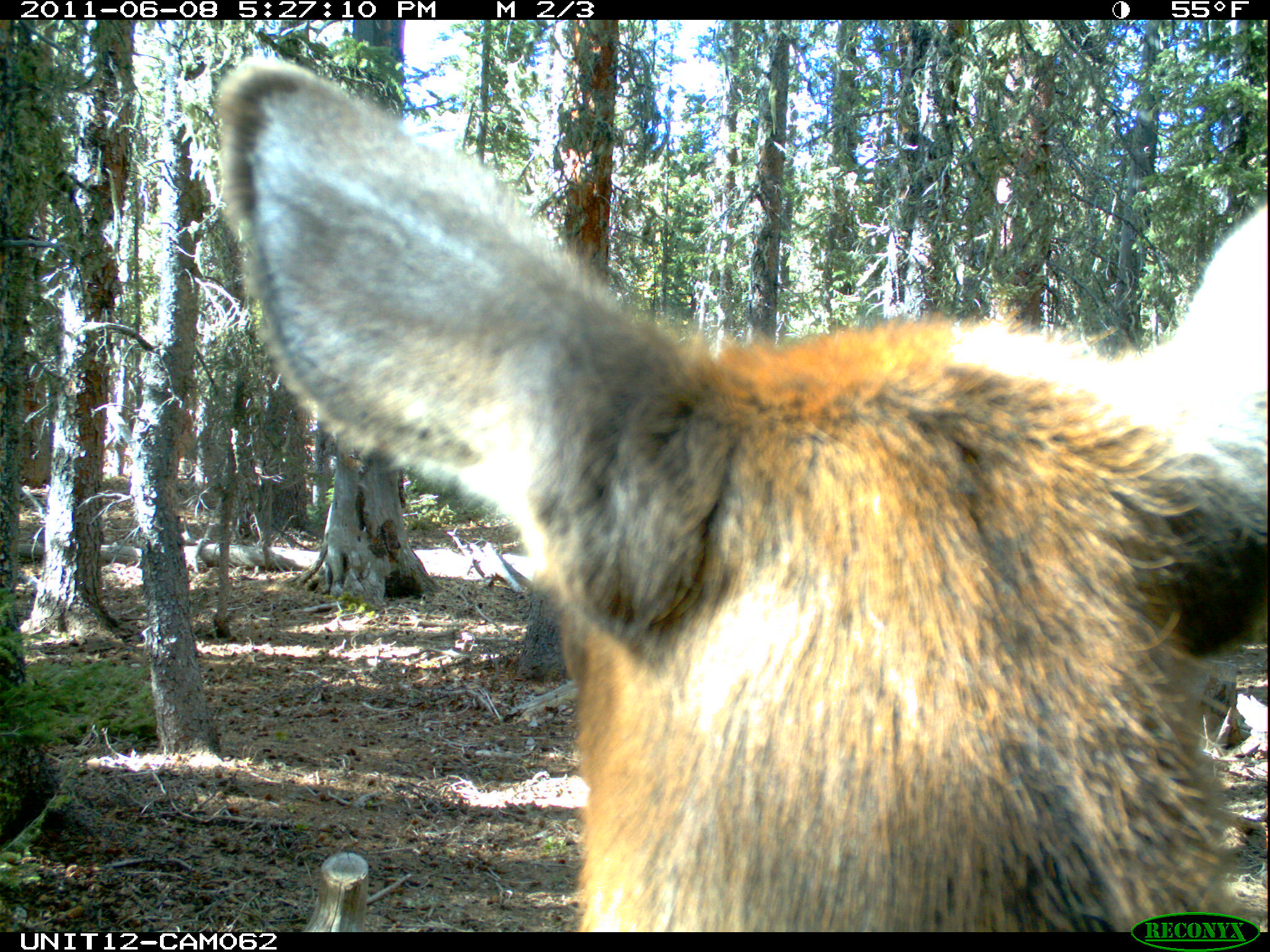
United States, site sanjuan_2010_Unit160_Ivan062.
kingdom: Animalia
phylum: Chordata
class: Mammalia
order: Artiodactyla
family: Cervidae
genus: Cervus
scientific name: Cervus elaphus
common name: red deer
Cervus elaphus (red deer).